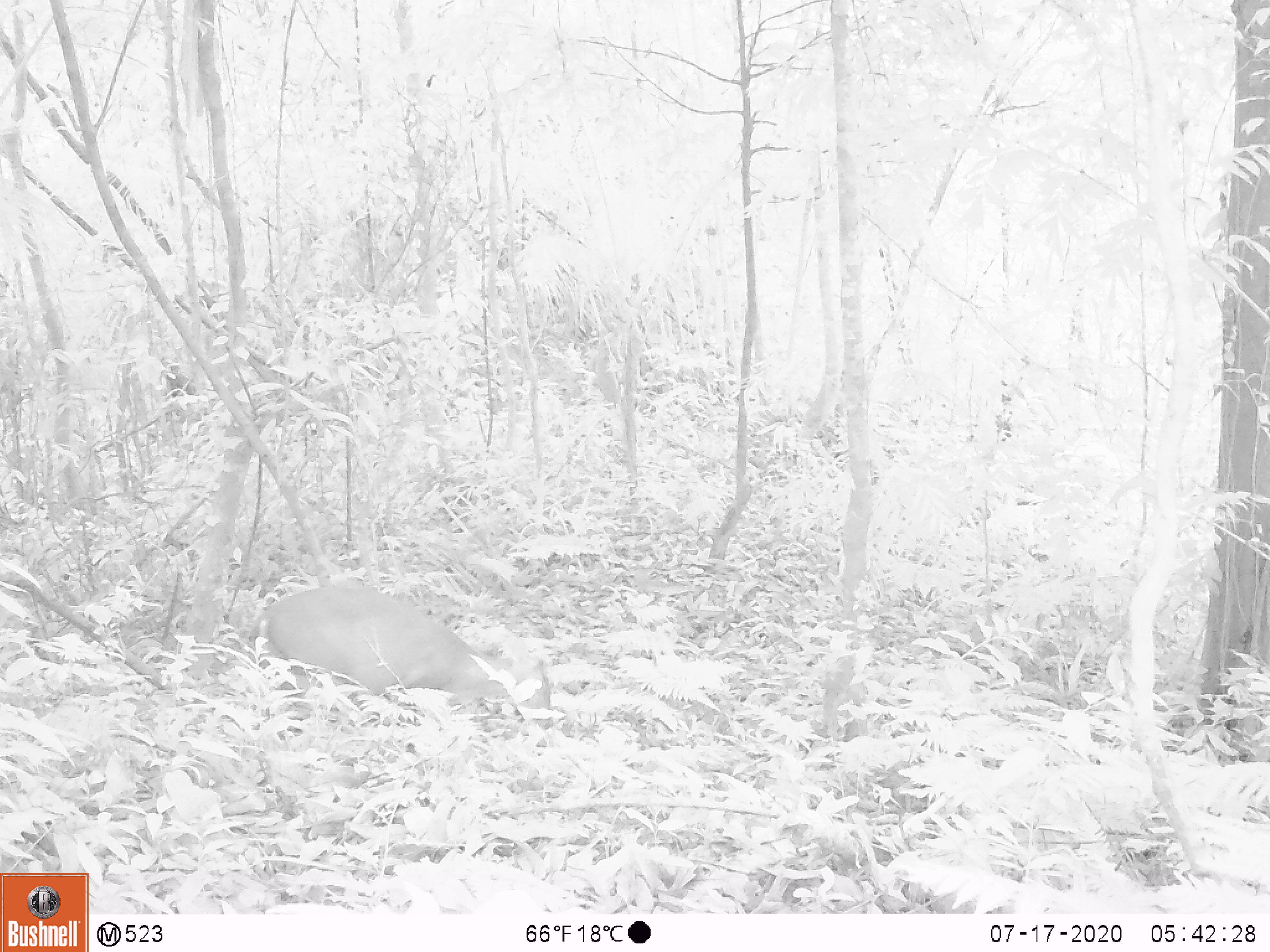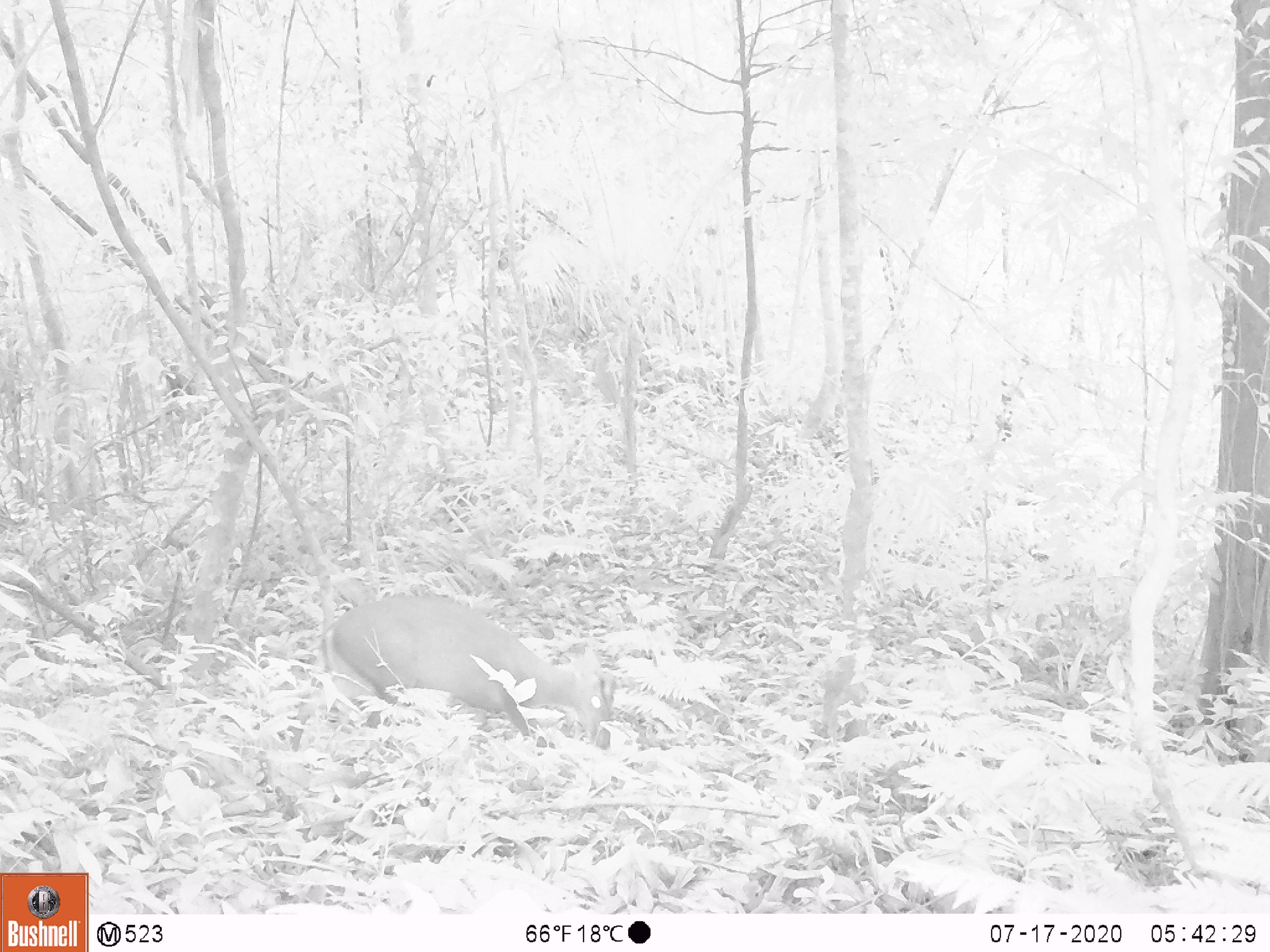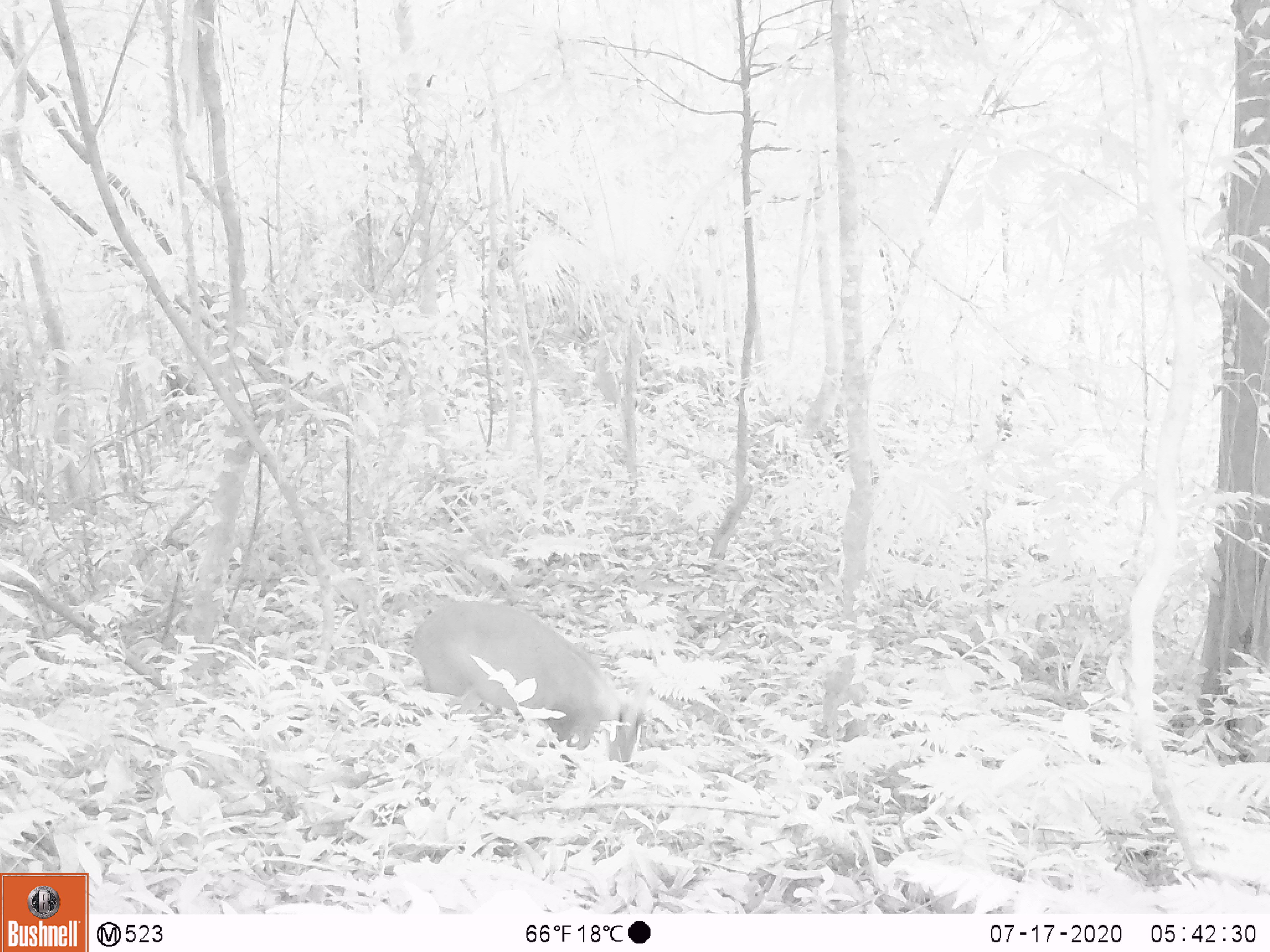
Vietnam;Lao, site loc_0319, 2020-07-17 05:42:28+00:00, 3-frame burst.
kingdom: Animalia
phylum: Chordata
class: Mammalia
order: Artiodactyla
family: Cervidae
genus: Muntiacus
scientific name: Muntiacus rooseveltorum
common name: roosevelt's muntjac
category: roosevelts muntjac group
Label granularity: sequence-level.